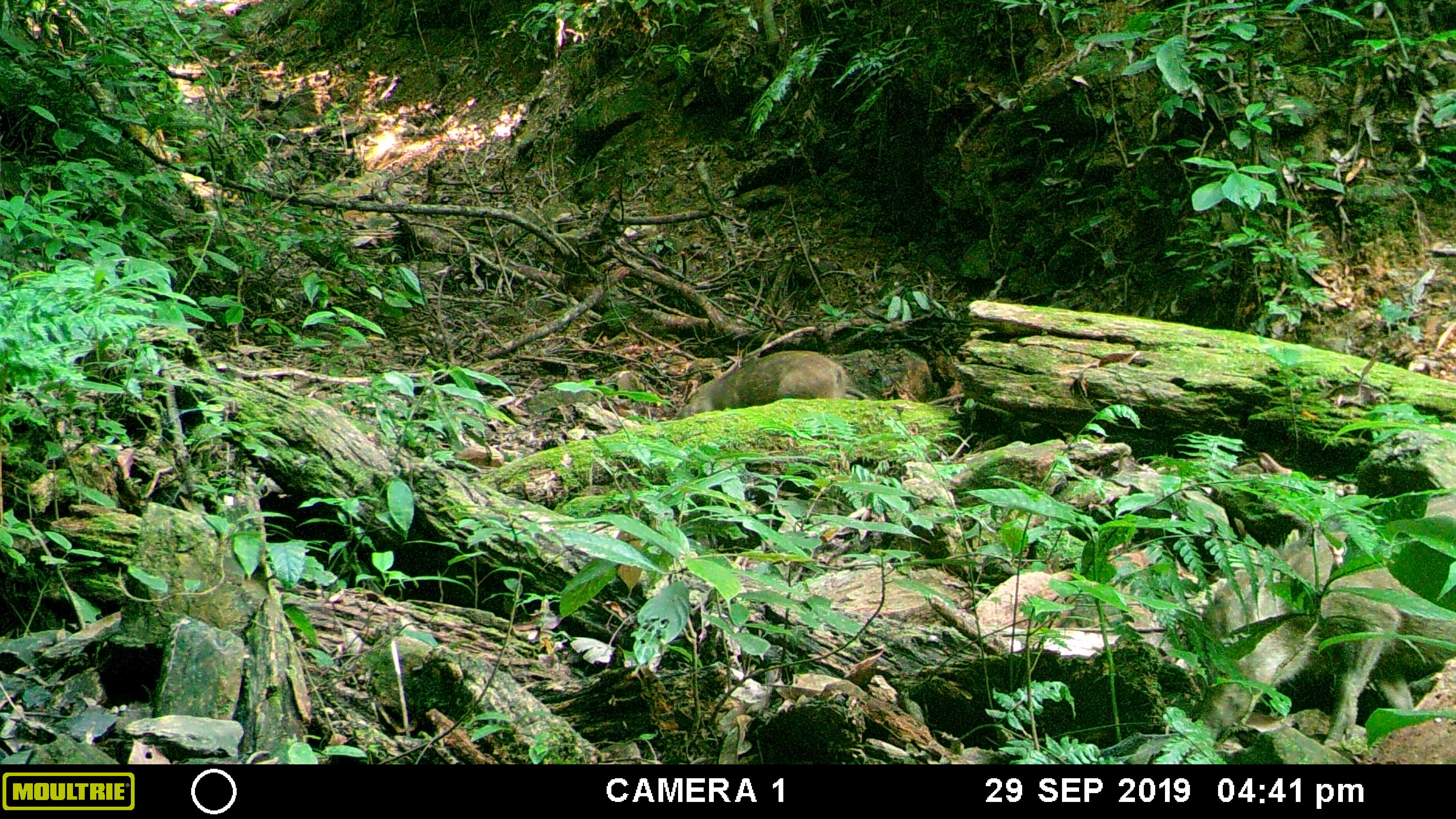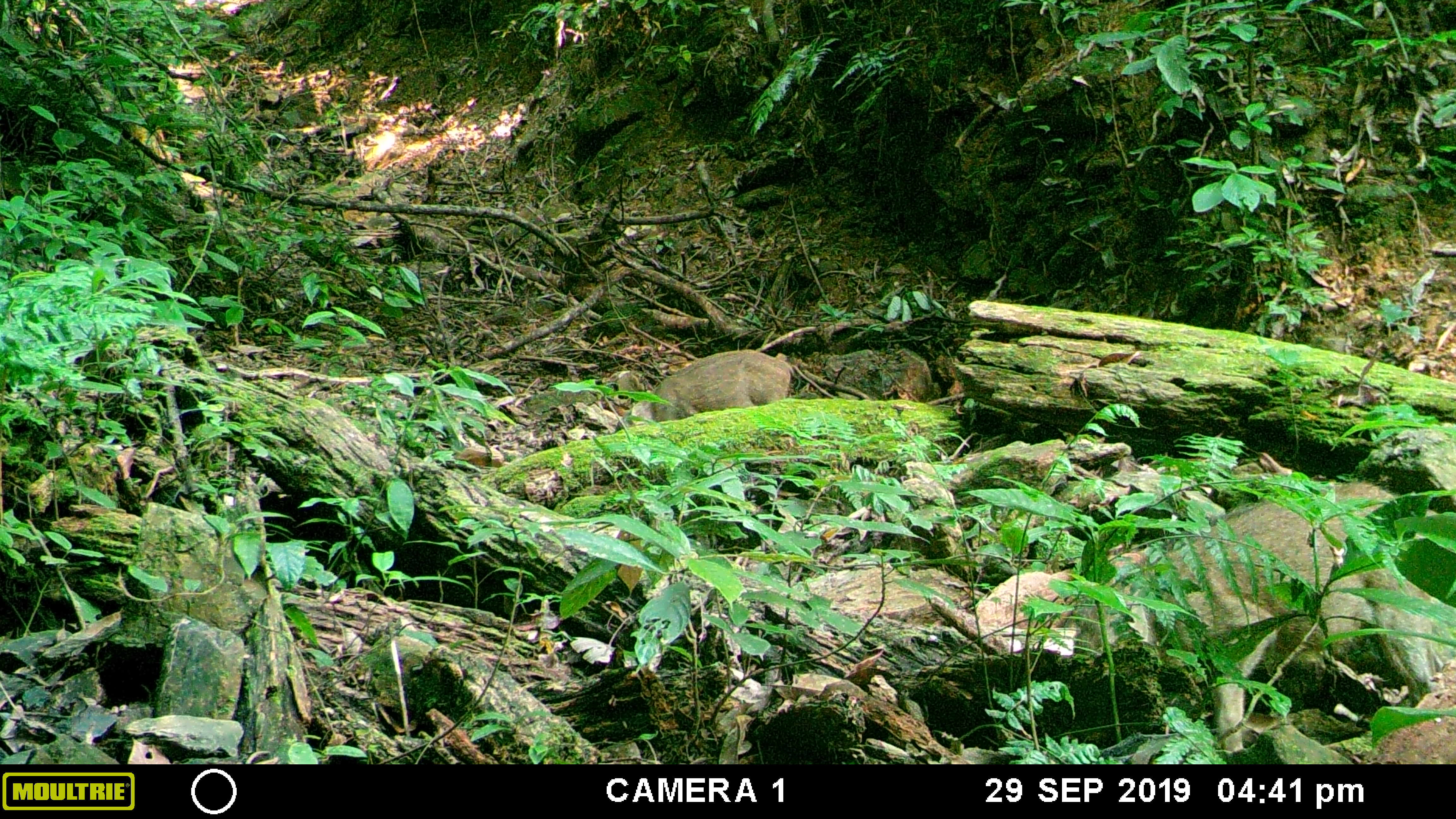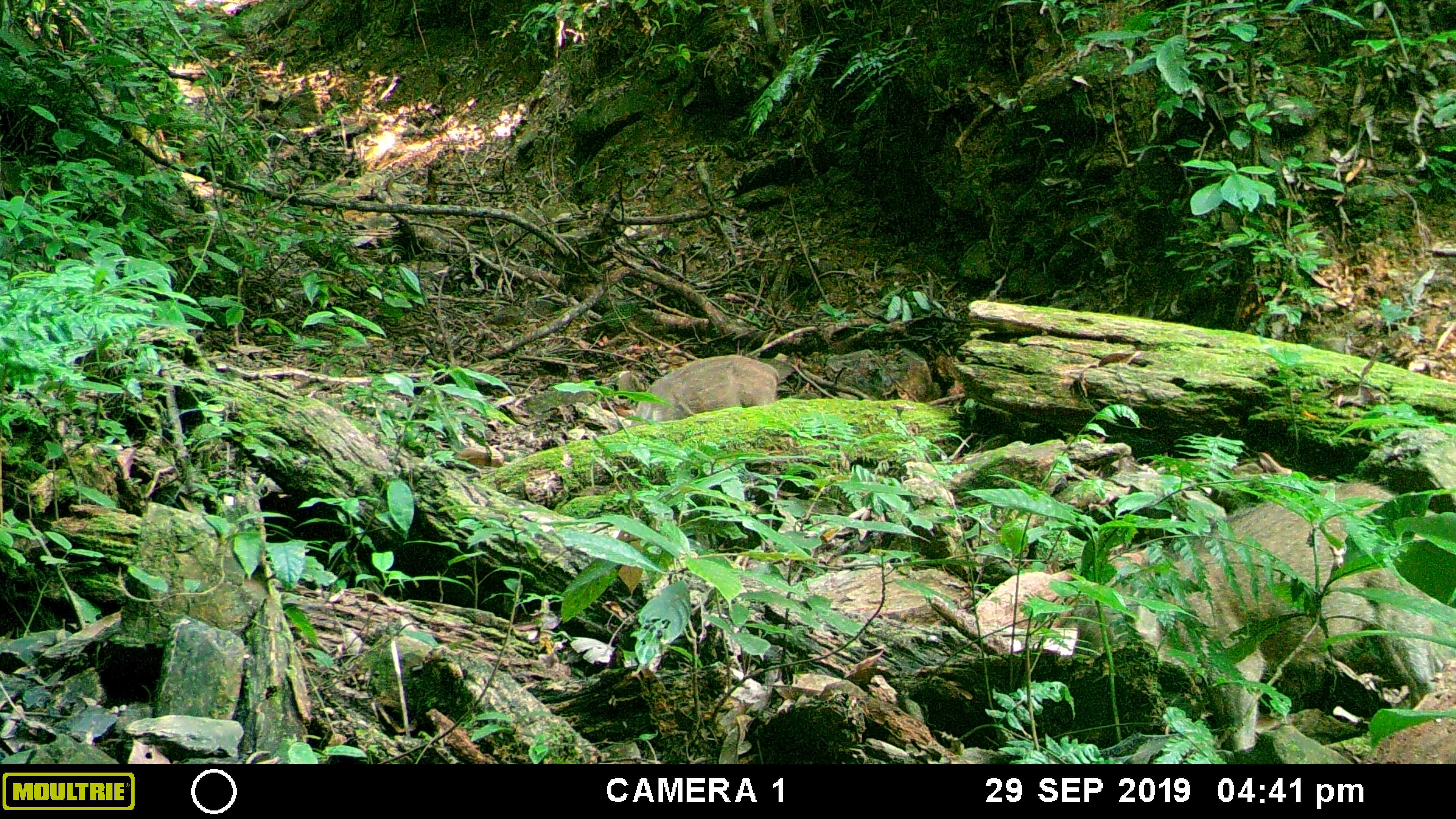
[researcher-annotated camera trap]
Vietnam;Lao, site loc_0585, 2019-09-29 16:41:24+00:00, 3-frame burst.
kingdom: Animalia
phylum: Chordata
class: Mammalia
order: Artiodactyla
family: Suidae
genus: Sus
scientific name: Sus scrofa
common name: eurasian wild pig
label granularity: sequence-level